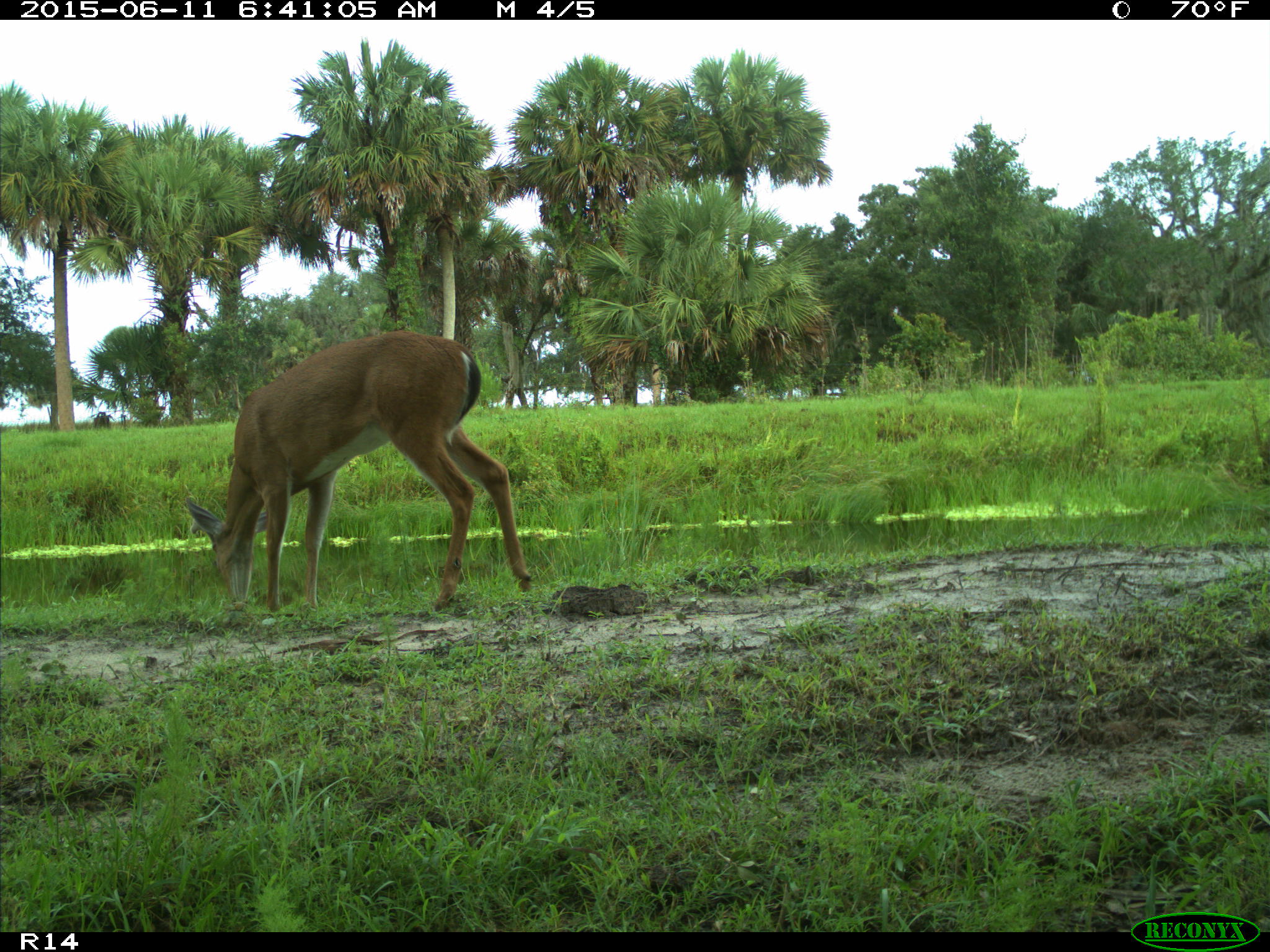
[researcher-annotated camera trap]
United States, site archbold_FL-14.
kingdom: Animalia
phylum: Chordata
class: Mammalia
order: Artiodactyla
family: Cervidae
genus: Odocoileus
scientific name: Odocoileus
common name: deer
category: unidentified deer